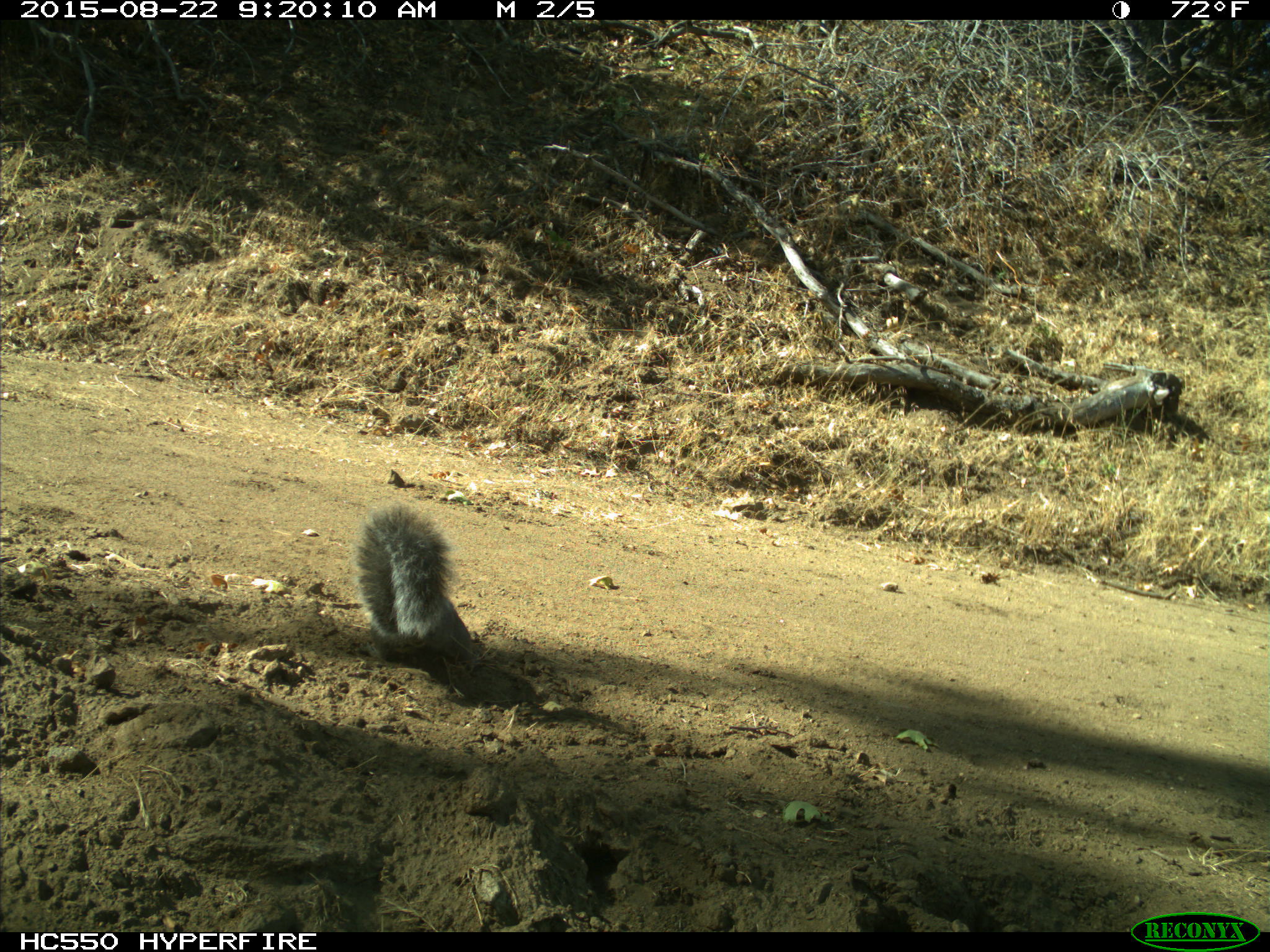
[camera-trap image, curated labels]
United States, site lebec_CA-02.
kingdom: Animalia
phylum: Chordata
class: Mammalia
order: Rodentia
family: Sciuridae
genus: Sciurus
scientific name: Sciurus carolinensis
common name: eastern gray squirrel